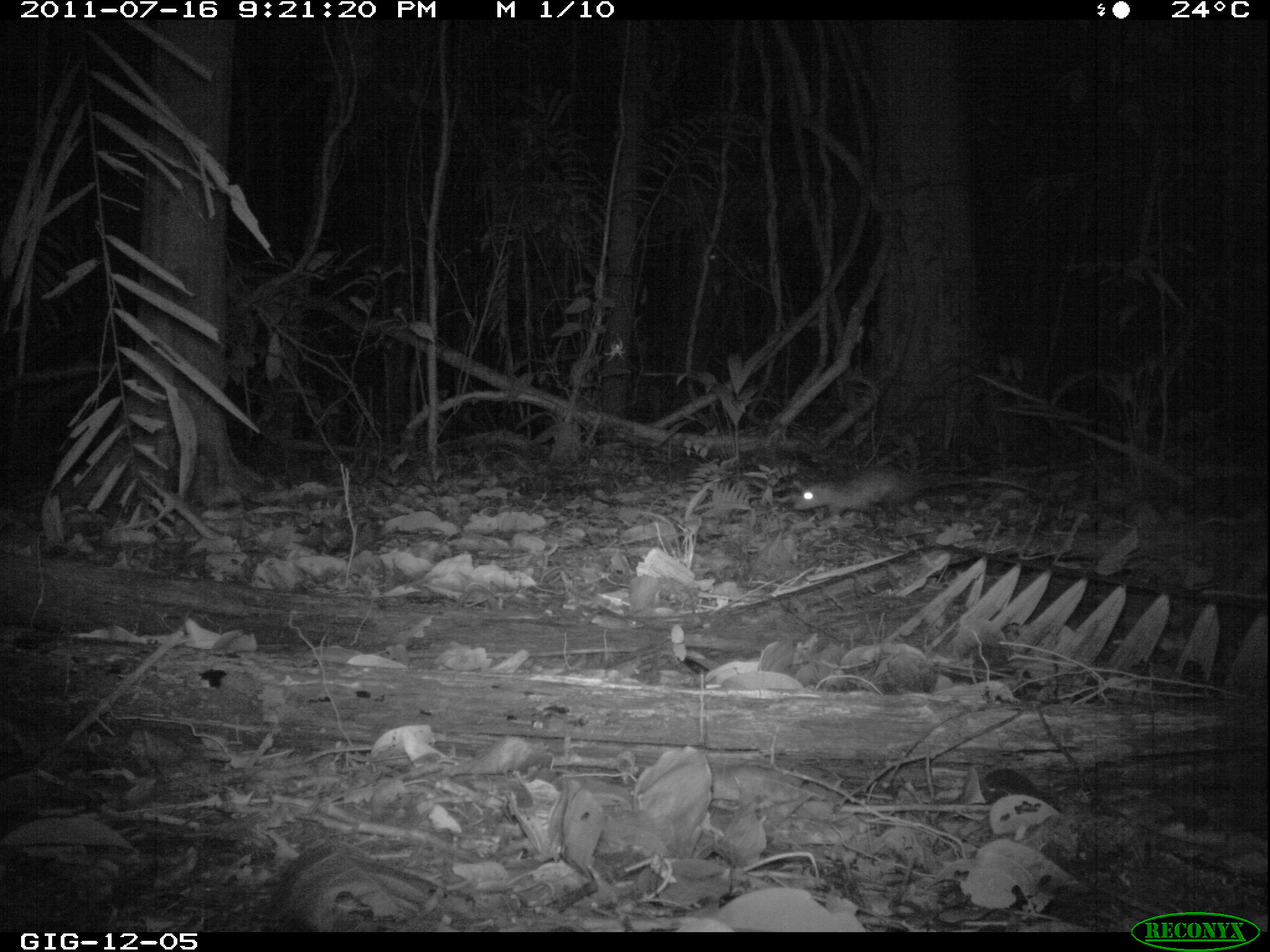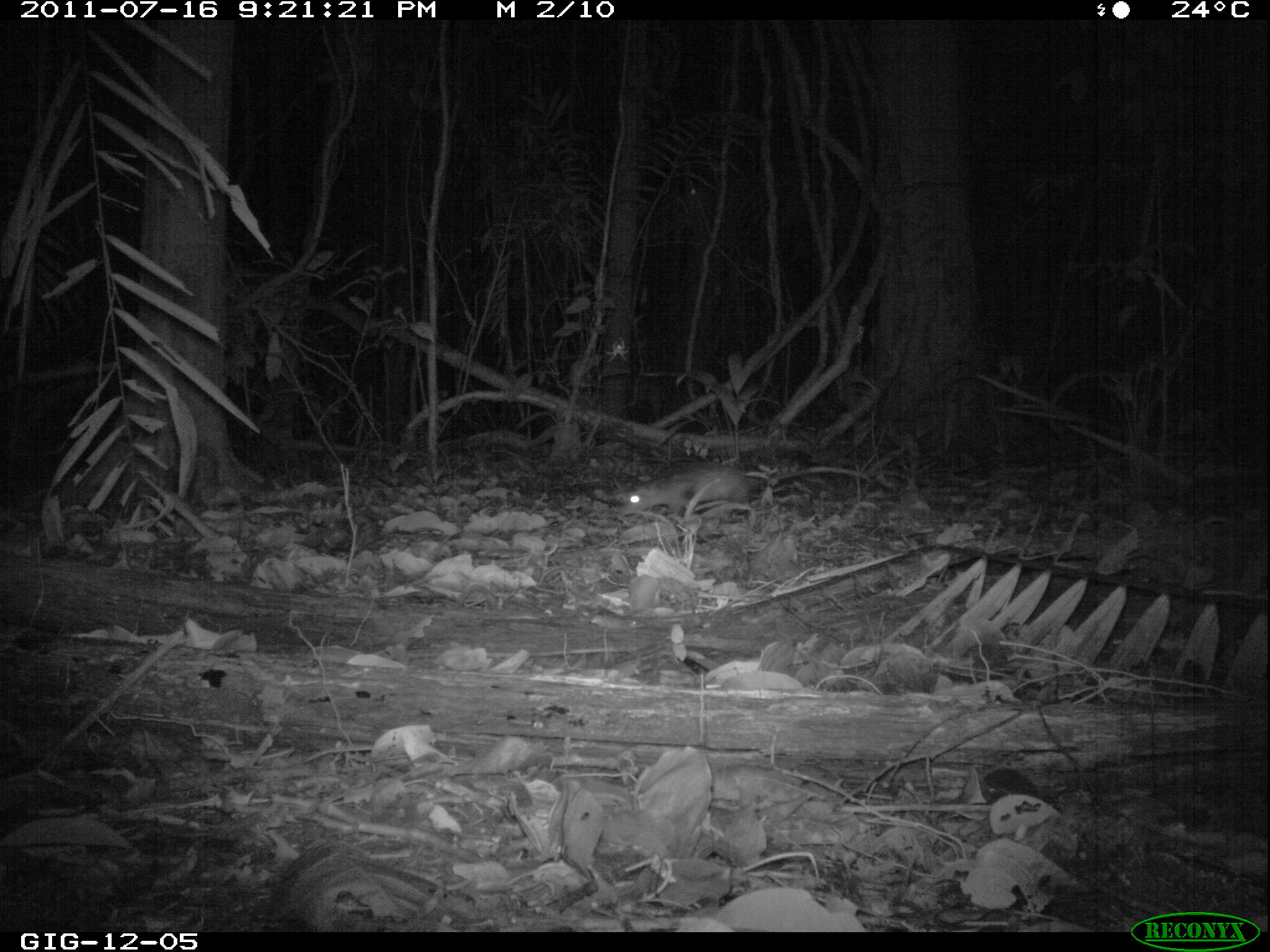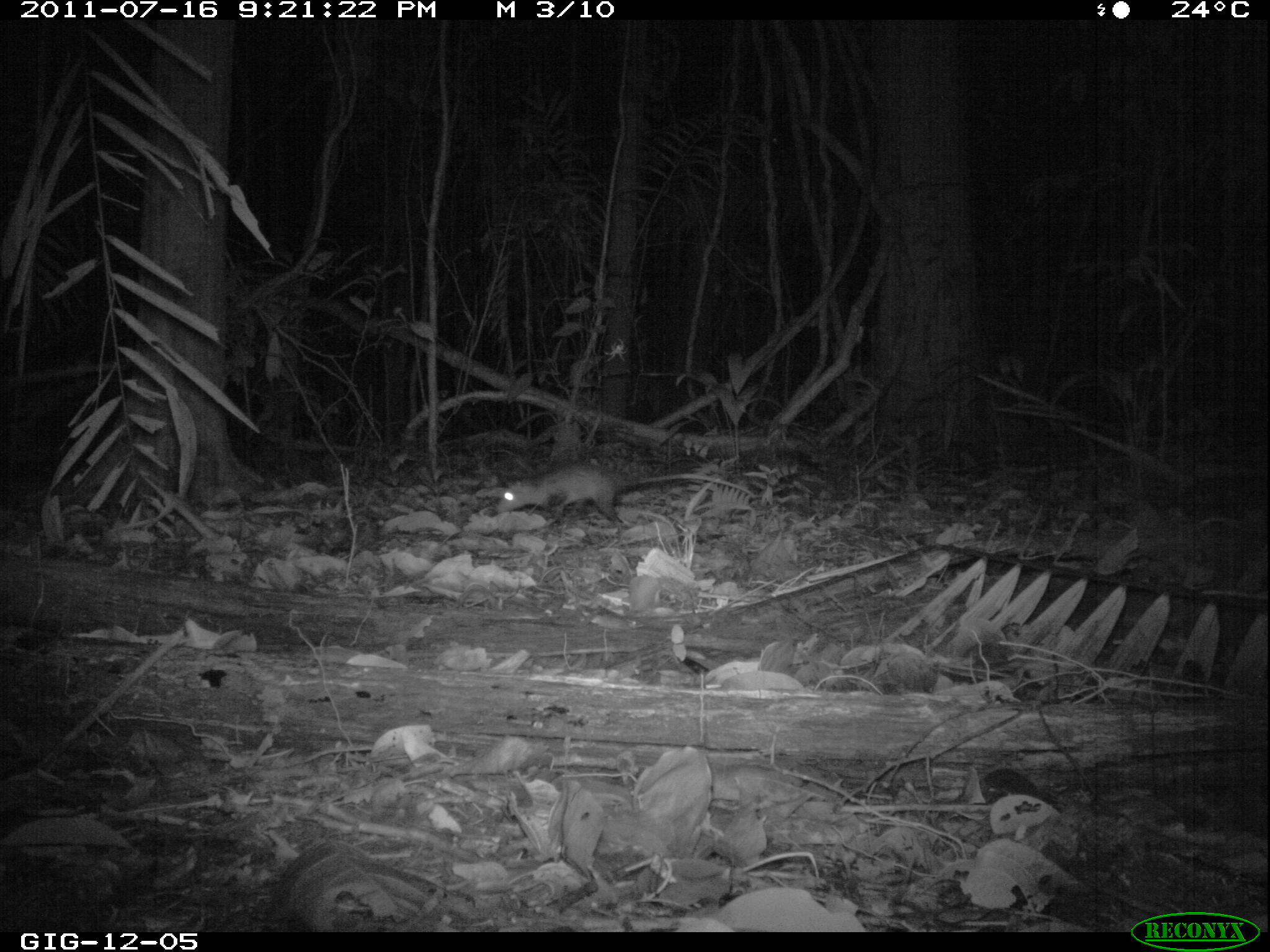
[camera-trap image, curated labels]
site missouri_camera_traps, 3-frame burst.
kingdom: Animalia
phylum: Chordata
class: Mammalia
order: Didelphimorphia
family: Didelphidae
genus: Didelphis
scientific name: Didelphis marsupialis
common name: common opossum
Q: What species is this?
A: Common opossum (Didelphis marsupialis).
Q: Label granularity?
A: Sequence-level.